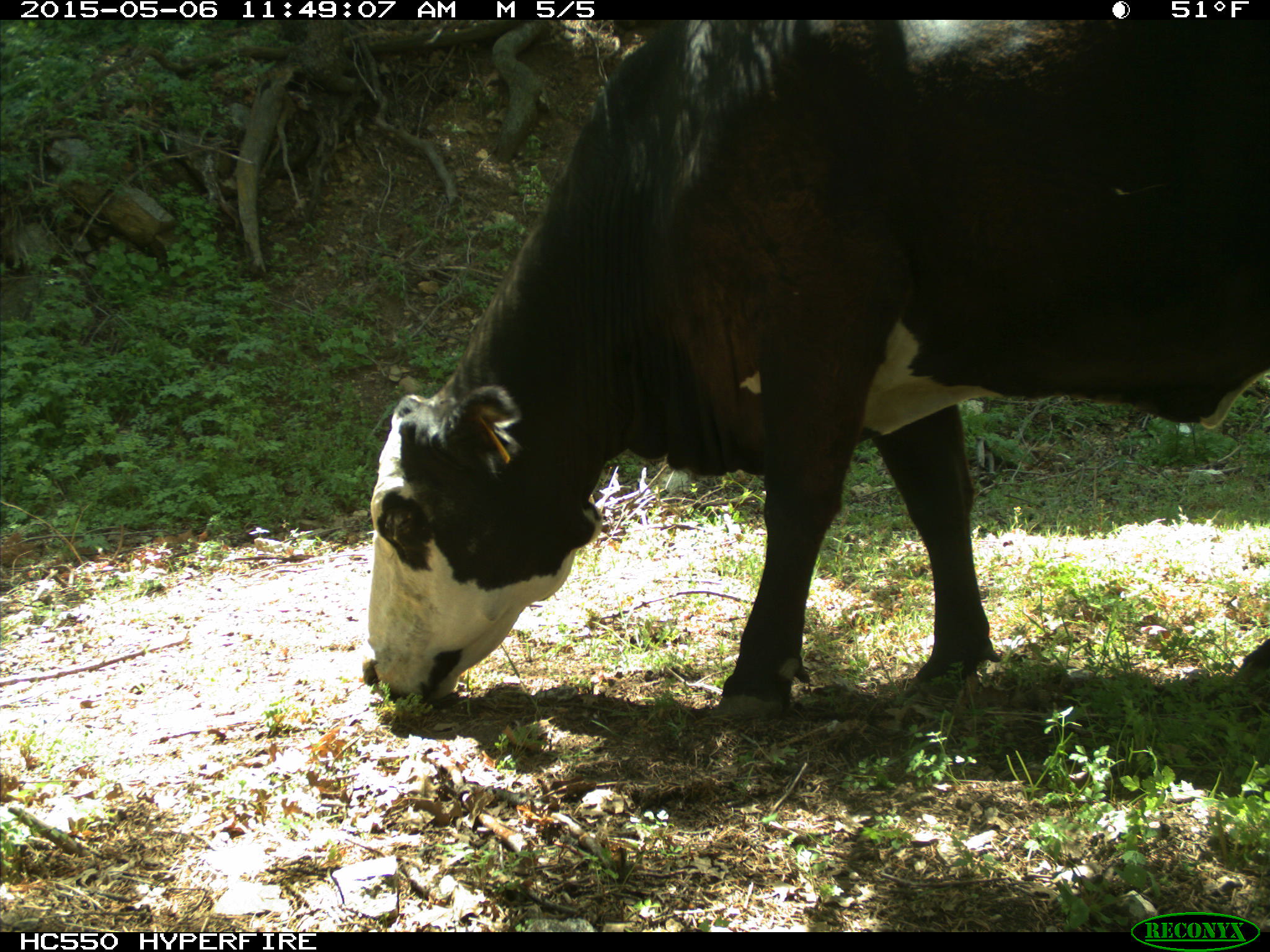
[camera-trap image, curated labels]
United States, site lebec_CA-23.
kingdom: Animalia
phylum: Chordata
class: Mammalia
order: Artiodactyla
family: Bovidae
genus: Bos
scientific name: Bos taurus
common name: domestic cow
Bos taurus (domestic cow).